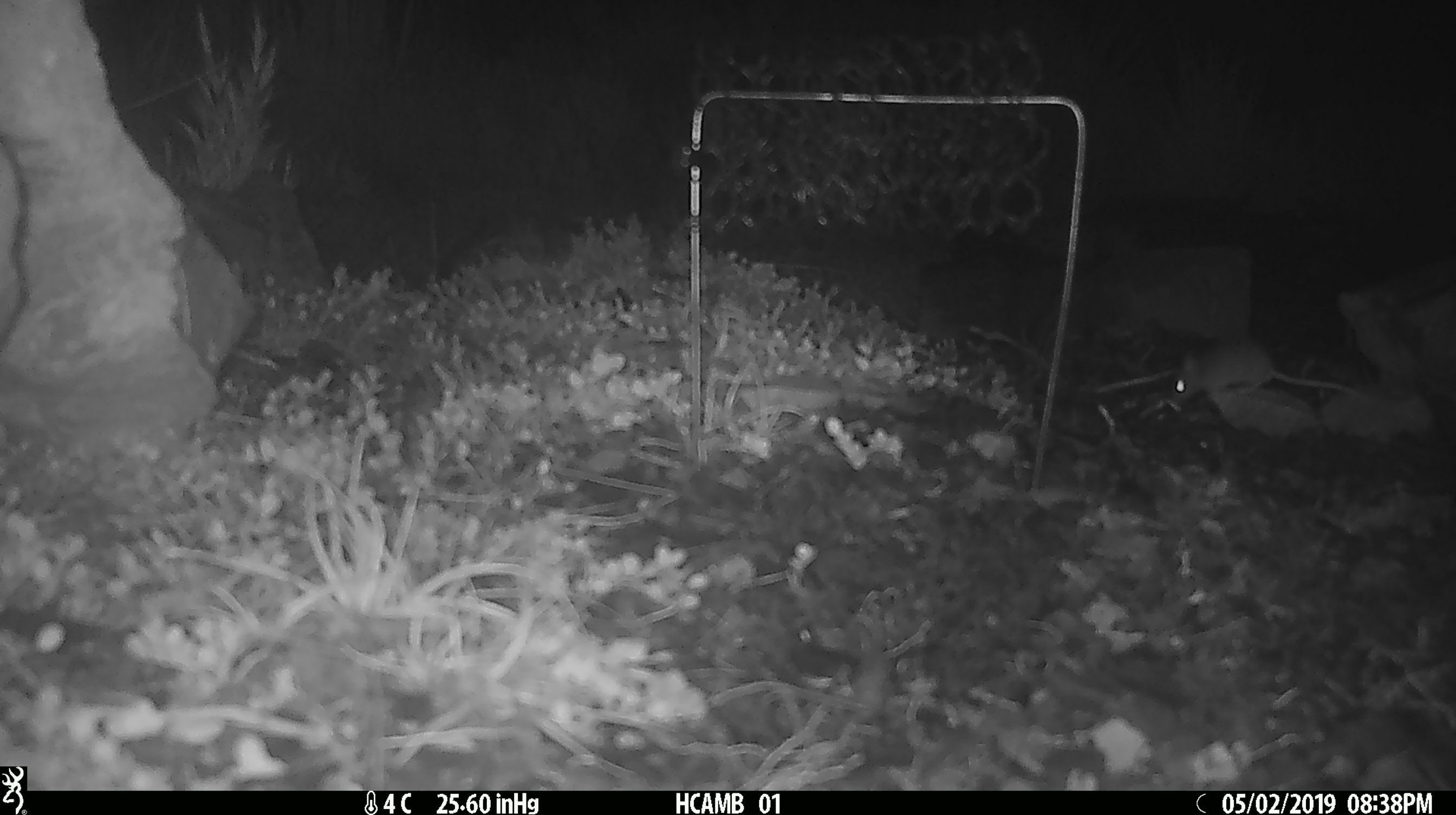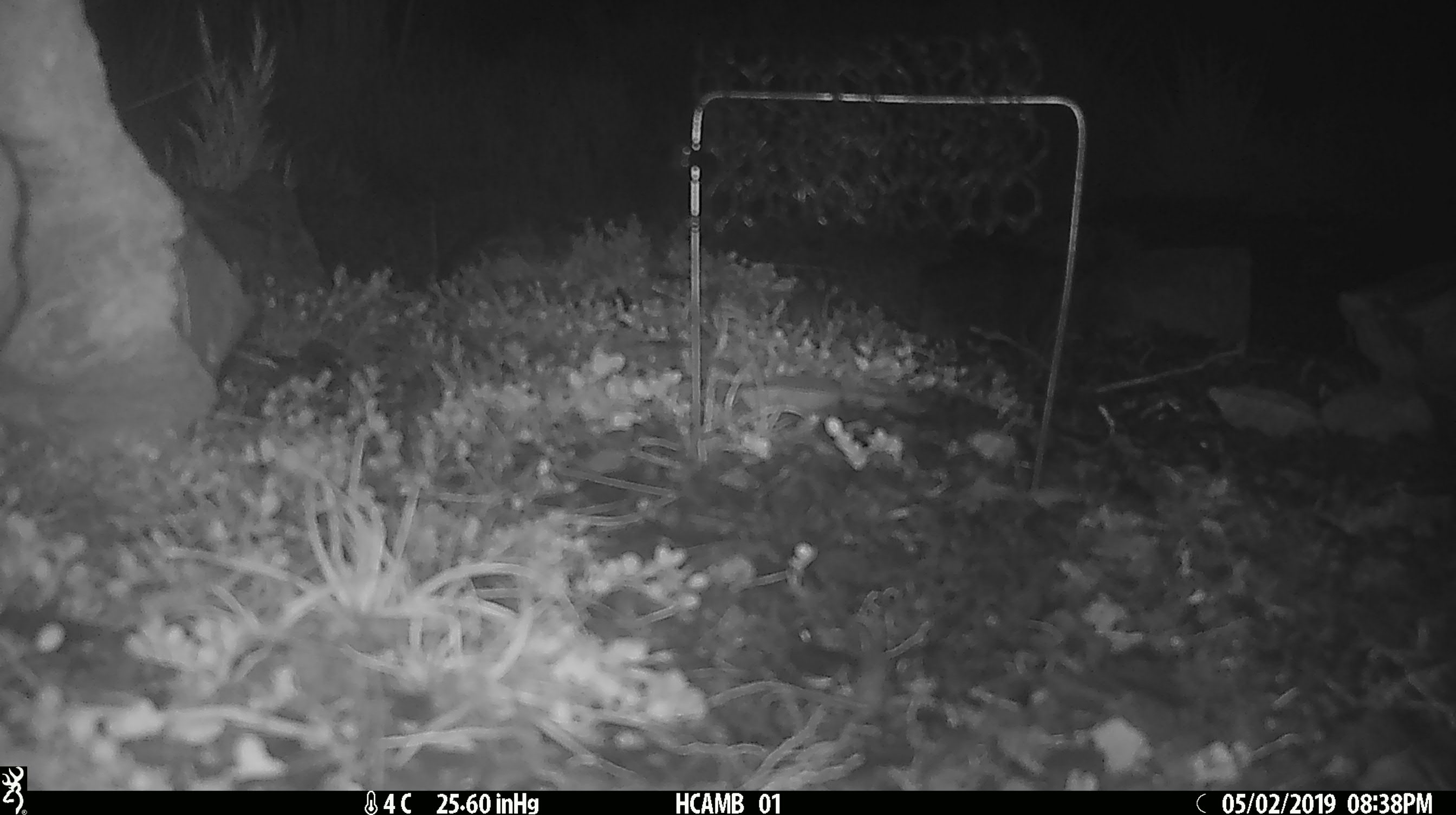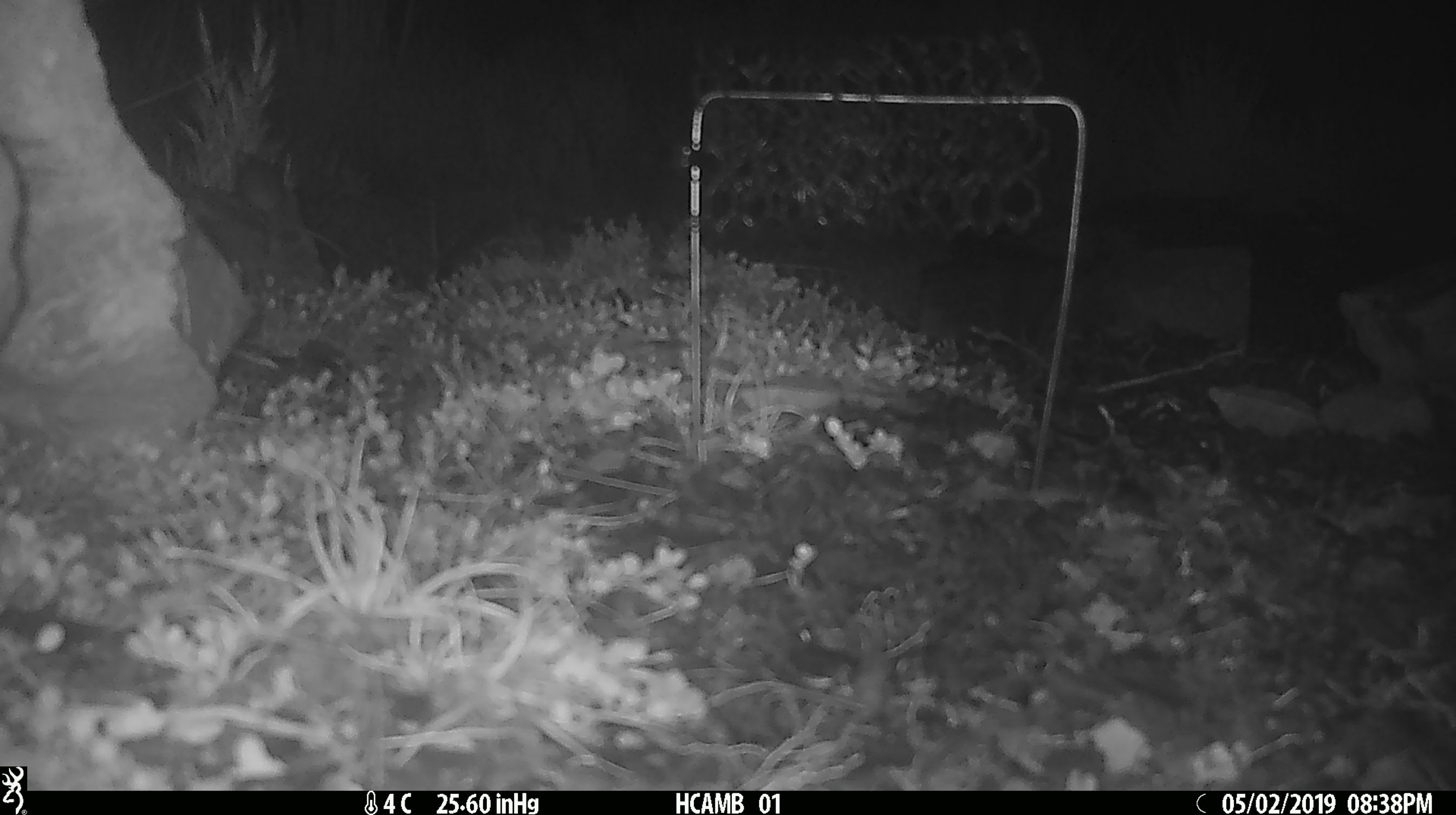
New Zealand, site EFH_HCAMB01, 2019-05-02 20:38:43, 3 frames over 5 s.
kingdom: Animalia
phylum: Chordata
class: Mammalia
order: Rodentia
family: Muridae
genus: Mus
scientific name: Mus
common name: mouse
Mouse (Mus).